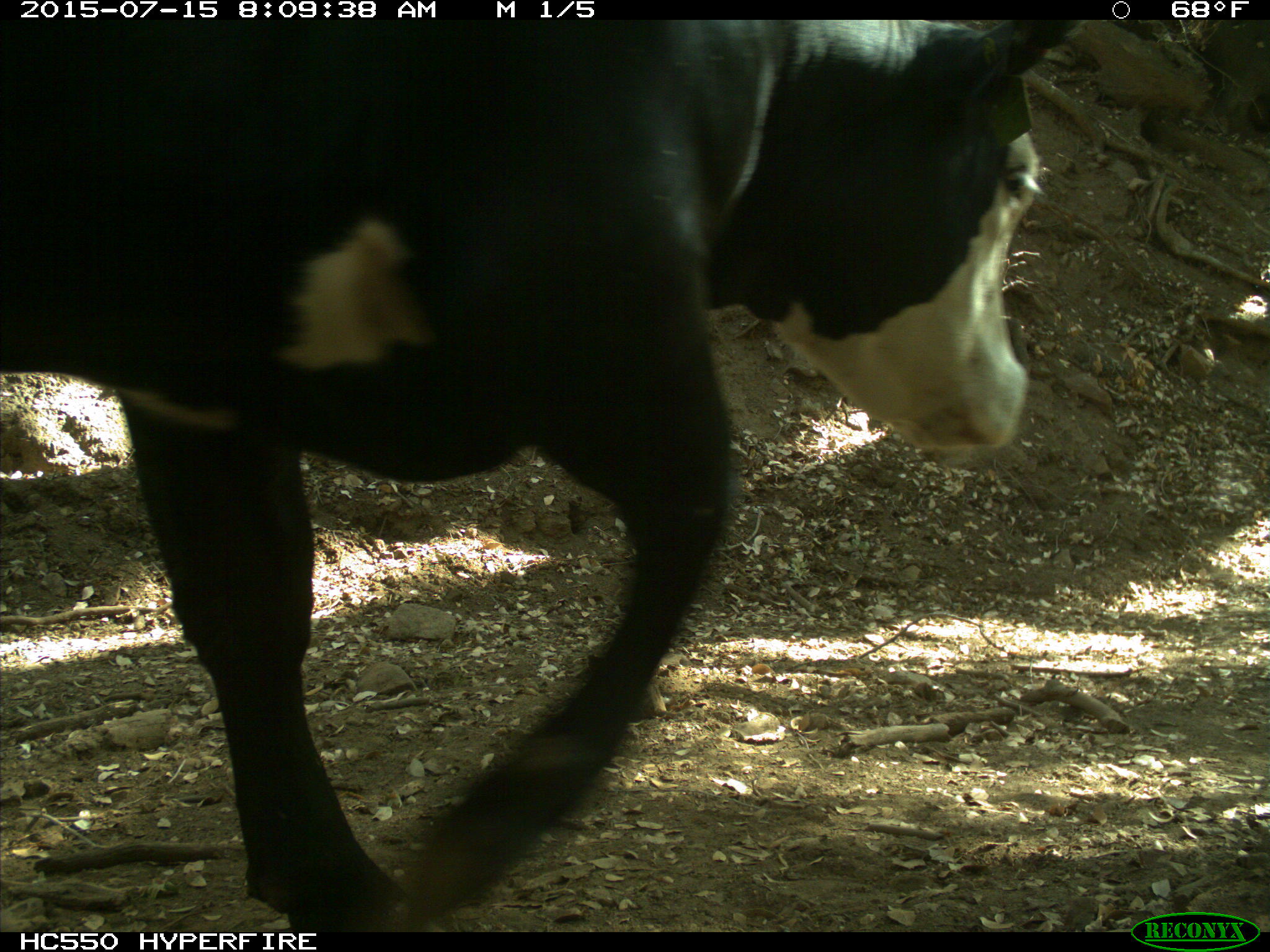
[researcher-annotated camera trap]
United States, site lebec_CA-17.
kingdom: Animalia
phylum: Chordata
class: Mammalia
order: Artiodactyla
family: Bovidae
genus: Bos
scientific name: Bos taurus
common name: domestic cow